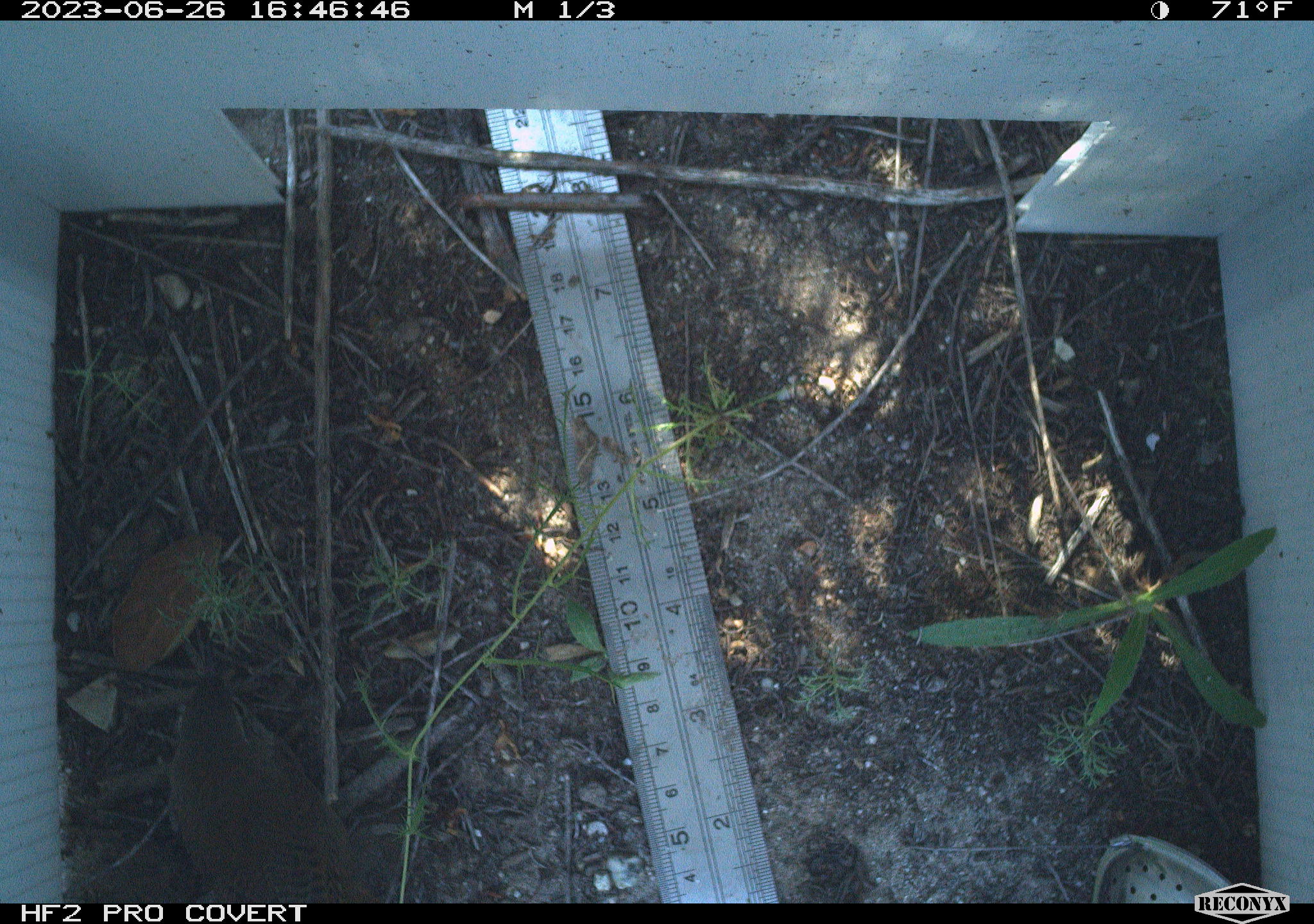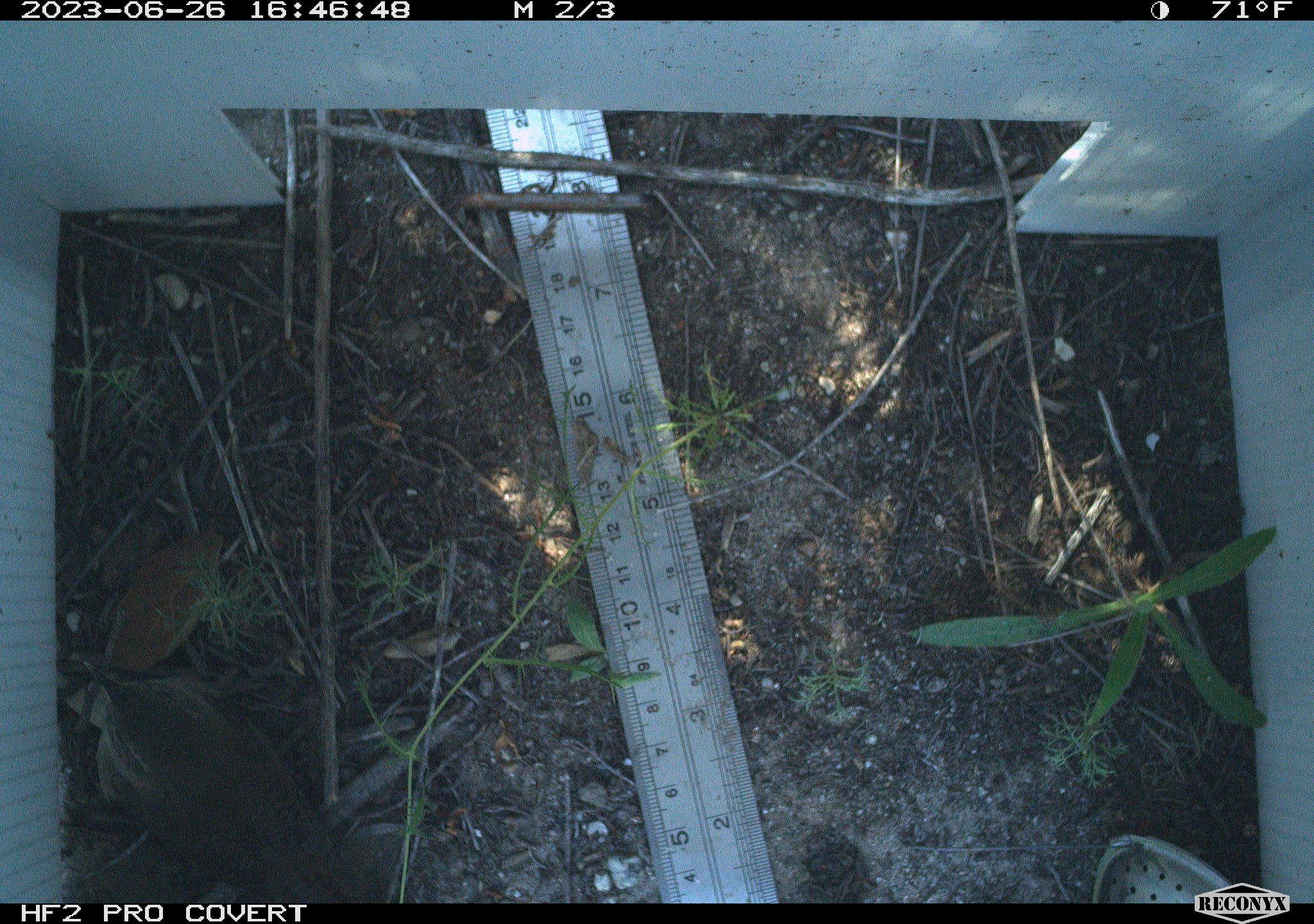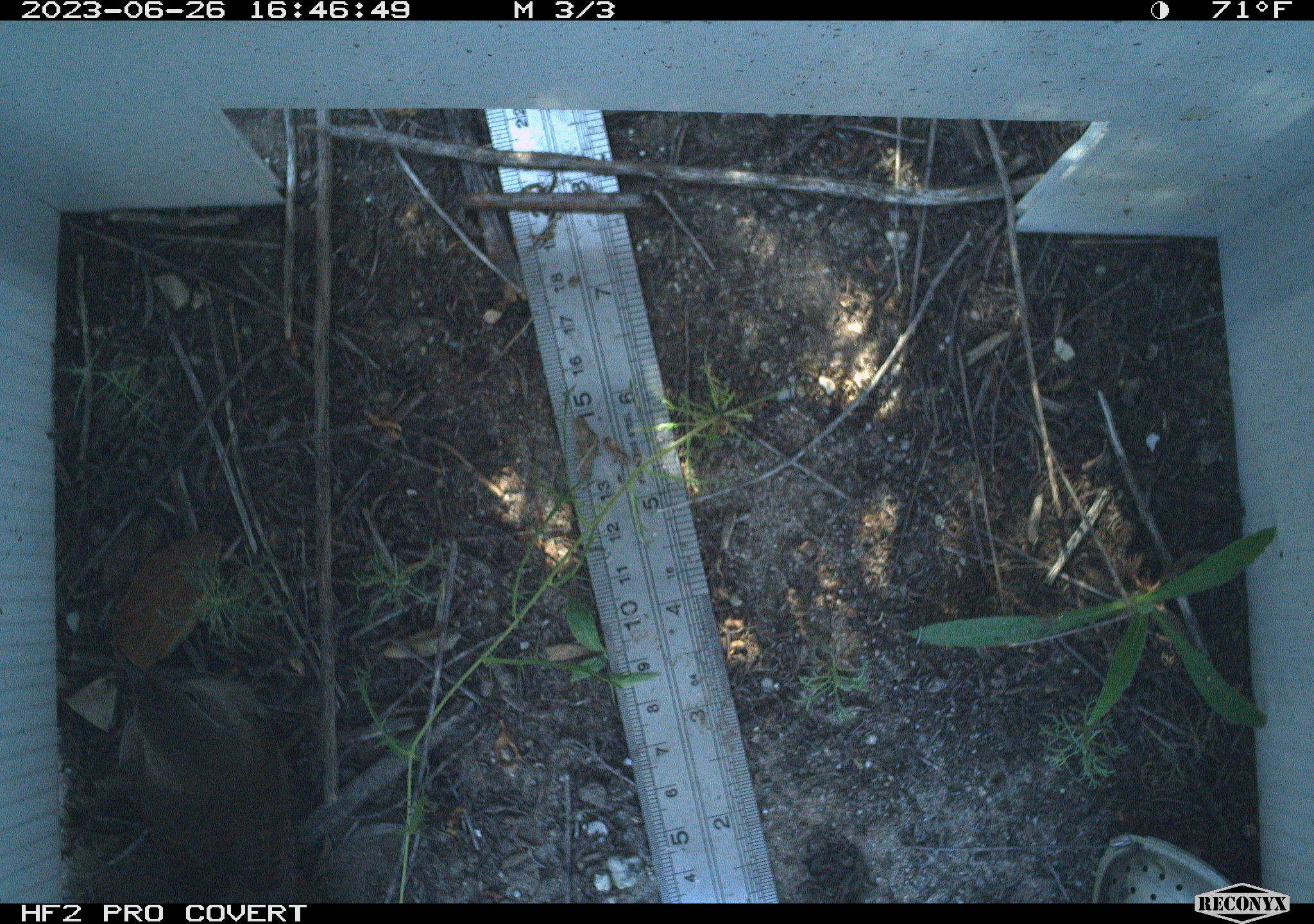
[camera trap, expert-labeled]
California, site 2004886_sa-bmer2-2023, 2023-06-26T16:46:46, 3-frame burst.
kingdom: Animalia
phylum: Chordata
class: Aves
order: Passeriformes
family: Troglodytidae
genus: Thryomanes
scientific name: Thryomanes bewickii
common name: bewick's wren